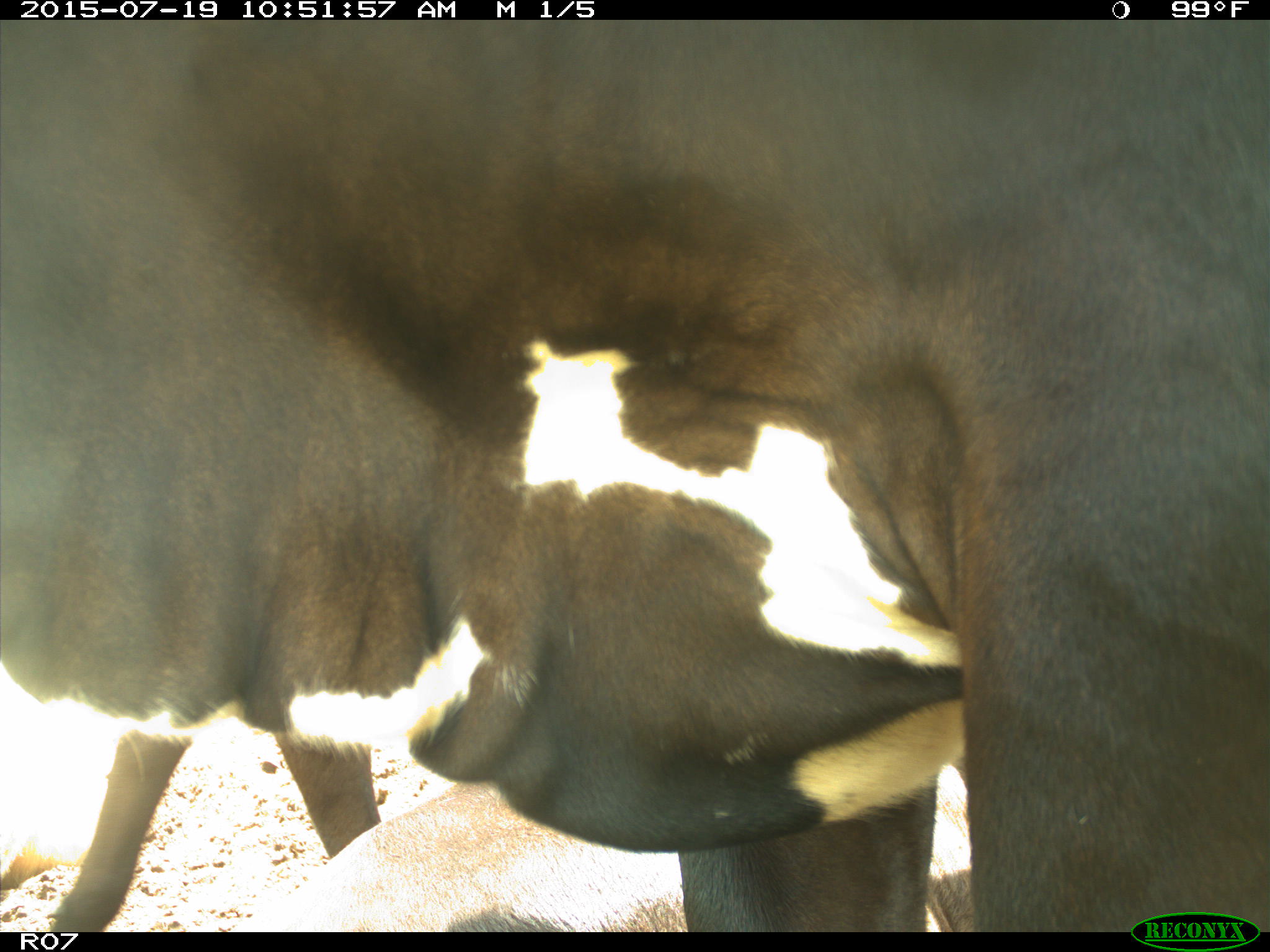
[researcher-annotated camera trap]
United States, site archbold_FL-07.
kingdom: Animalia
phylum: Chordata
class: Mammalia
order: Artiodactyla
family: Bovidae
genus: Bos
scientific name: Bos taurus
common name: domestic cow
Bos taurus (domestic cow).